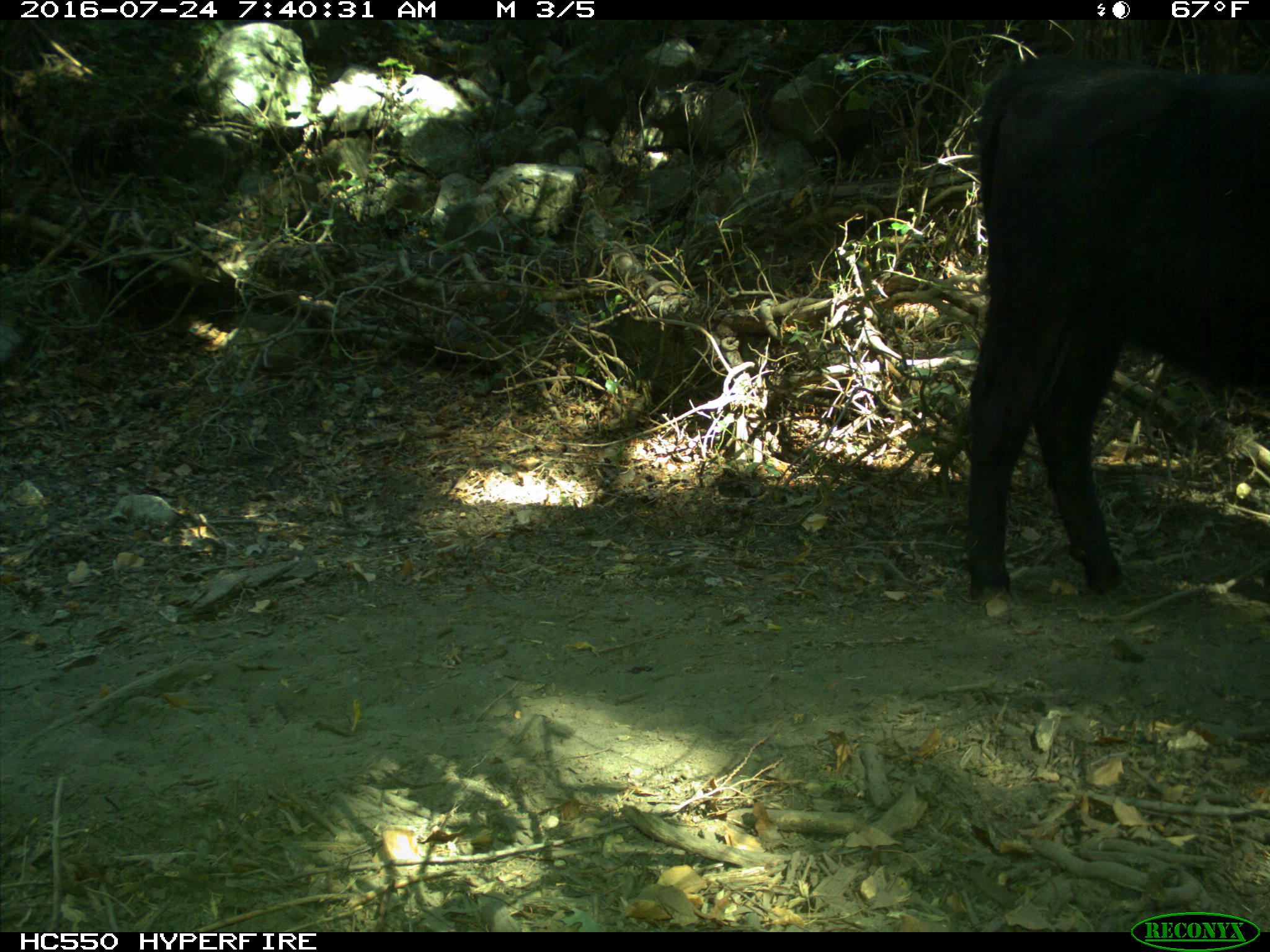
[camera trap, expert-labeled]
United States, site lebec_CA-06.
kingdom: Animalia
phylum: Chordata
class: Mammalia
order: Artiodactyla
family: Bovidae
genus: Bos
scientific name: Bos taurus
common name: domestic cow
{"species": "Bos taurus (domestic cow)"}